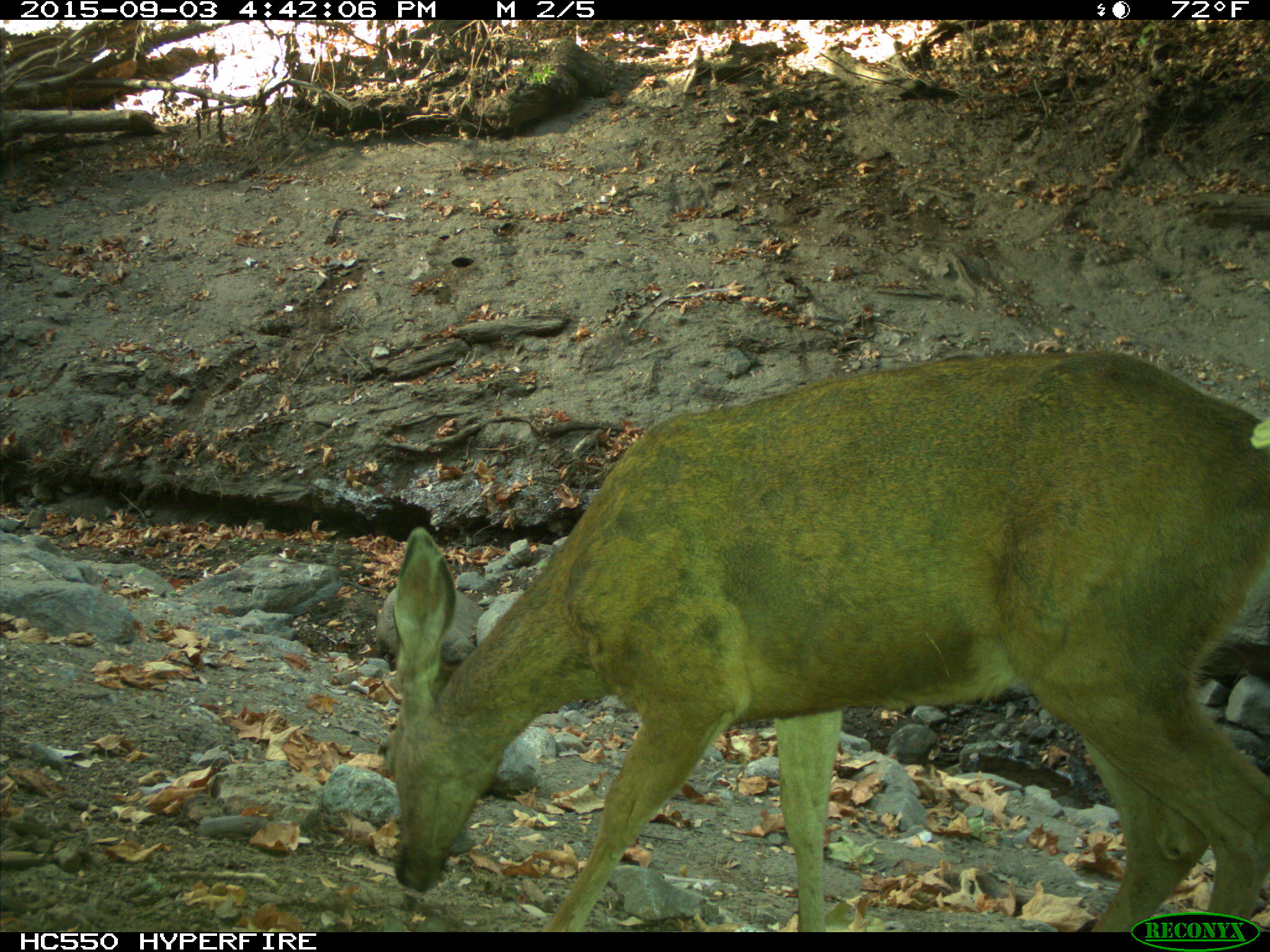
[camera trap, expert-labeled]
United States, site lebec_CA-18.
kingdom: Animalia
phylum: Chordata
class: Mammalia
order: Artiodactyla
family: Cervidae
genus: Odocoileus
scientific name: Odocoileus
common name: deer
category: unidentified deer